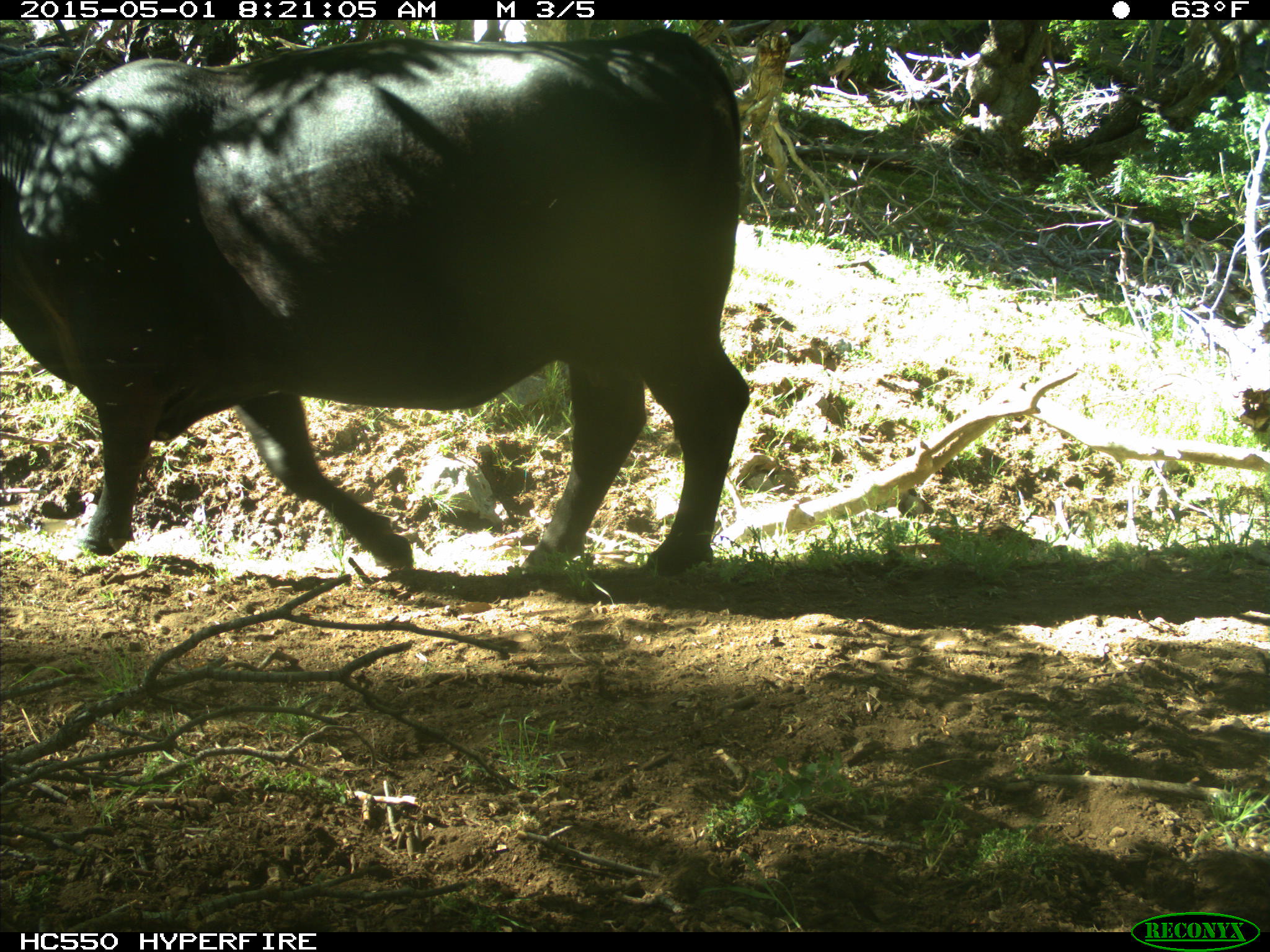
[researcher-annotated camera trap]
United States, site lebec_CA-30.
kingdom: Animalia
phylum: Chordata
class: Mammalia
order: Artiodactyla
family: Bovidae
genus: Bos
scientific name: Bos taurus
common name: domestic cow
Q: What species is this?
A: Bos taurus (domestic cow).